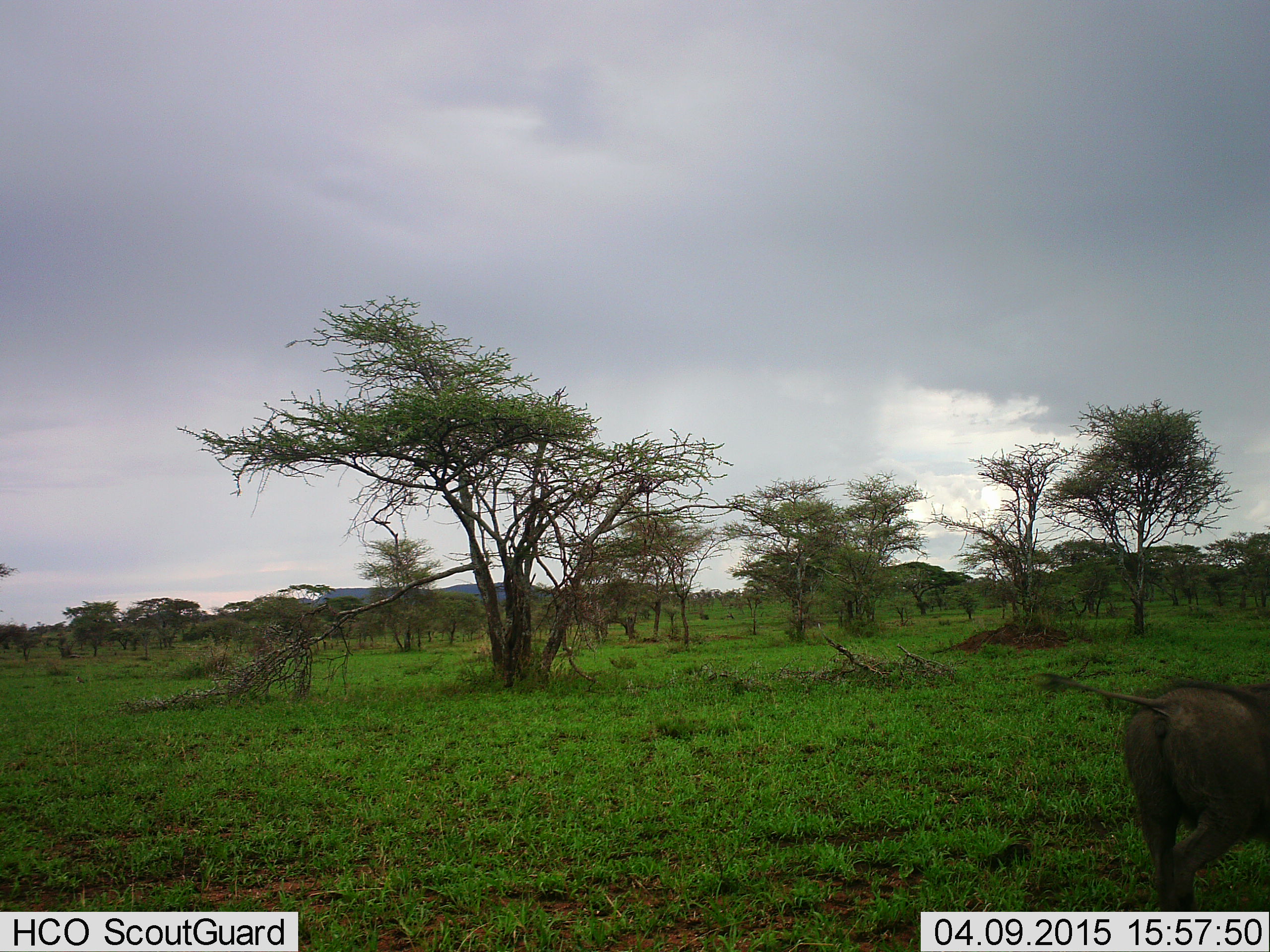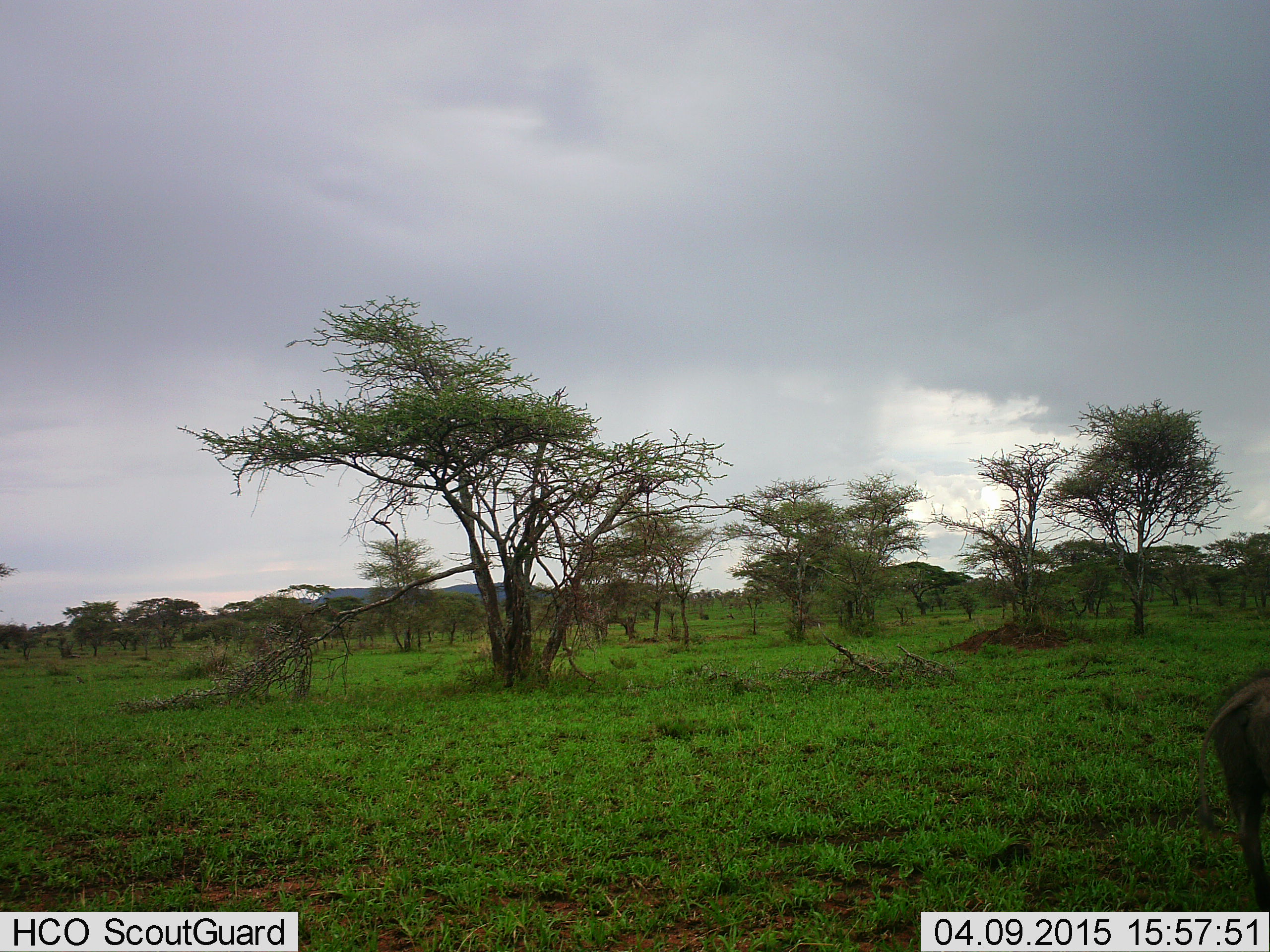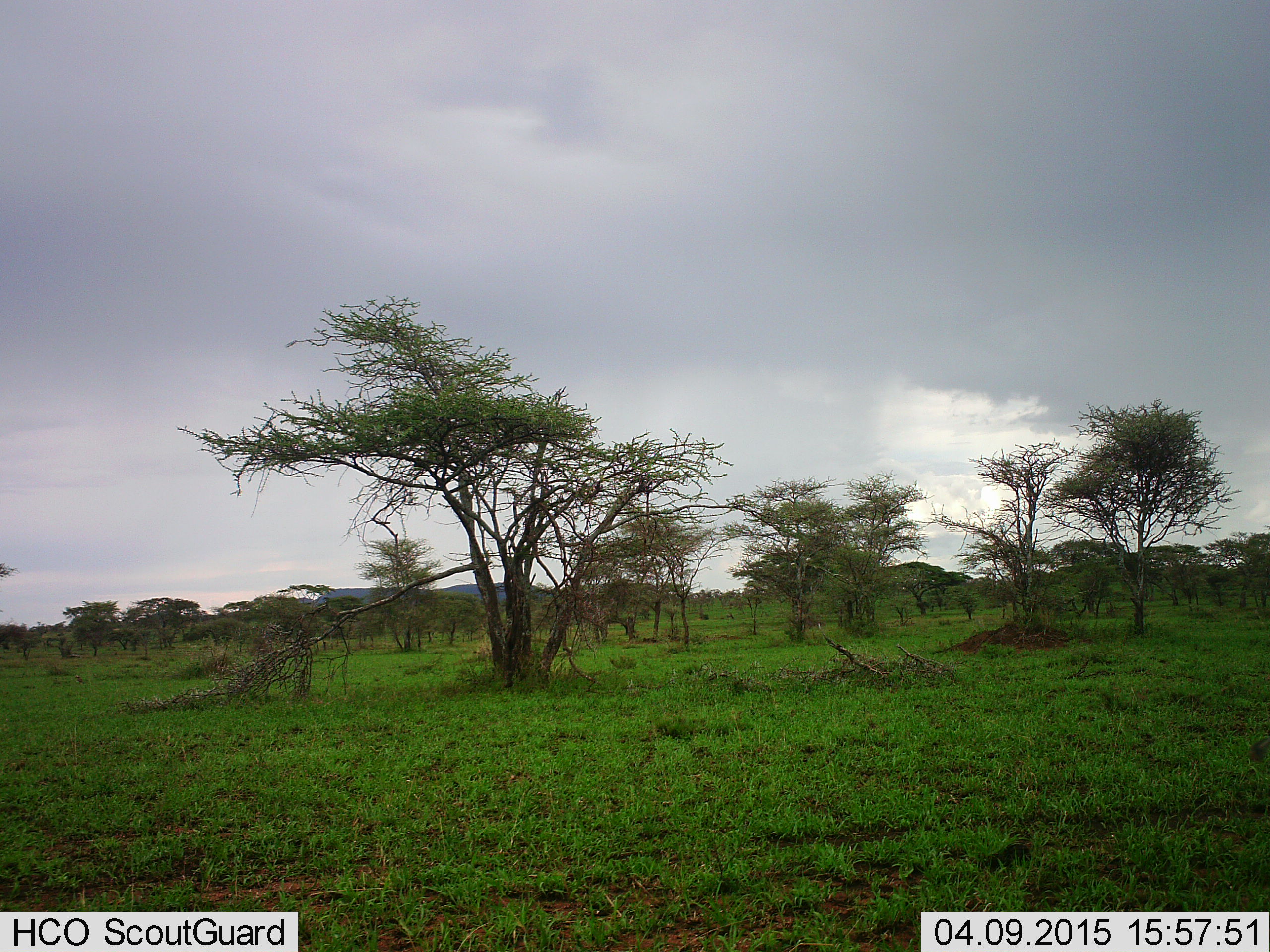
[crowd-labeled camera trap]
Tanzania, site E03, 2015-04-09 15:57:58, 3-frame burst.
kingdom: Animalia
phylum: Chordata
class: Mammalia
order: Artiodactyla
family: Suidae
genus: Phacochoerus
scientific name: Phacochoerus africanus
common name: warthog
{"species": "warthog (Phacochoerus africanus)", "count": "1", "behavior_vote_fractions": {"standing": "0%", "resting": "0%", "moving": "100%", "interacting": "0%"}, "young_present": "0%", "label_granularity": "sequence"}